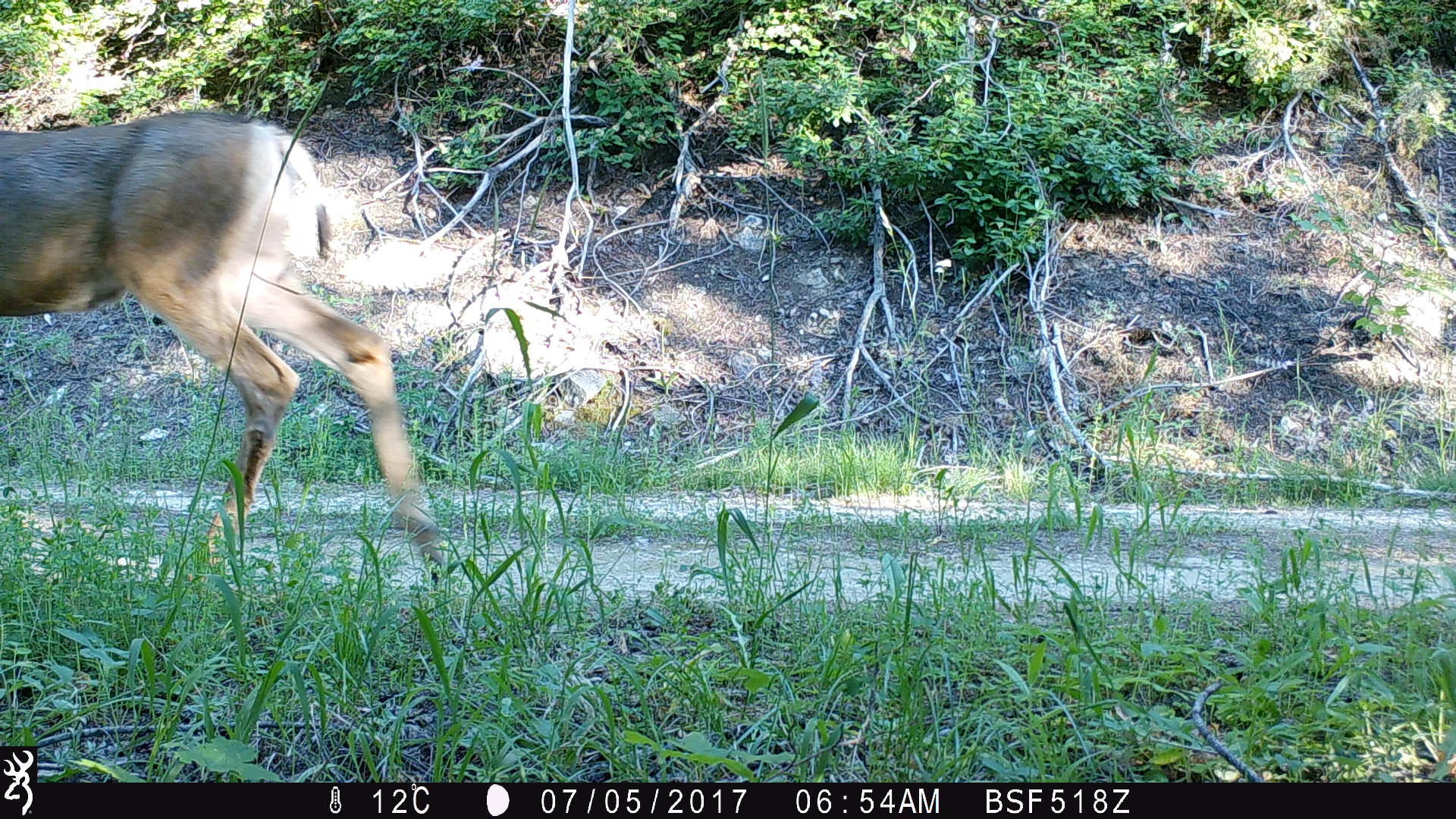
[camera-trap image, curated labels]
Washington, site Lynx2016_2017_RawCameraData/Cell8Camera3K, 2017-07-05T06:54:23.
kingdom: Animalia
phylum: Chordata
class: Mammalia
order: Artiodactyla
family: Cervidae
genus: Odocoileus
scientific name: Odocoileus hemionus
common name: mule deer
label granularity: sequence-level